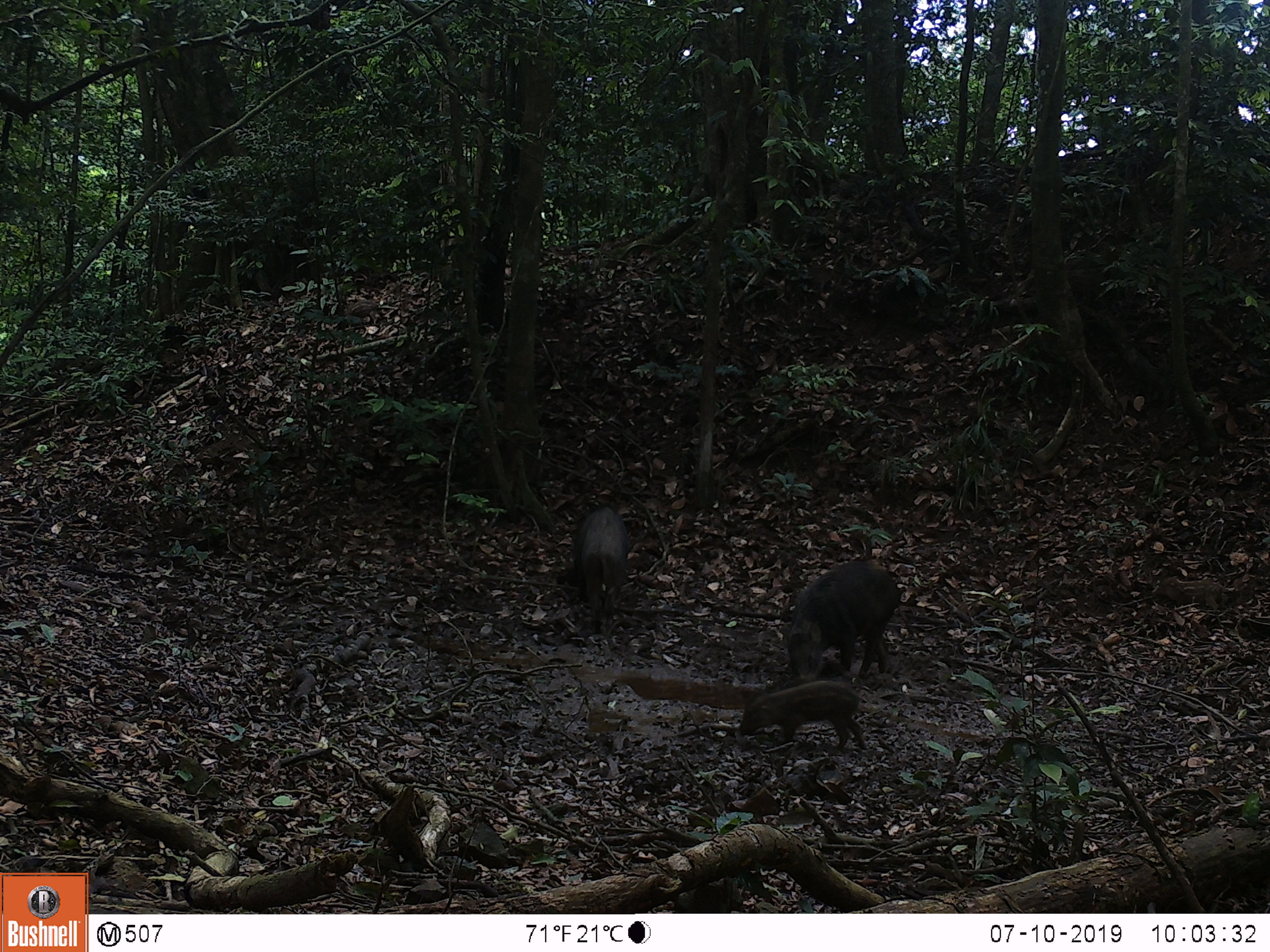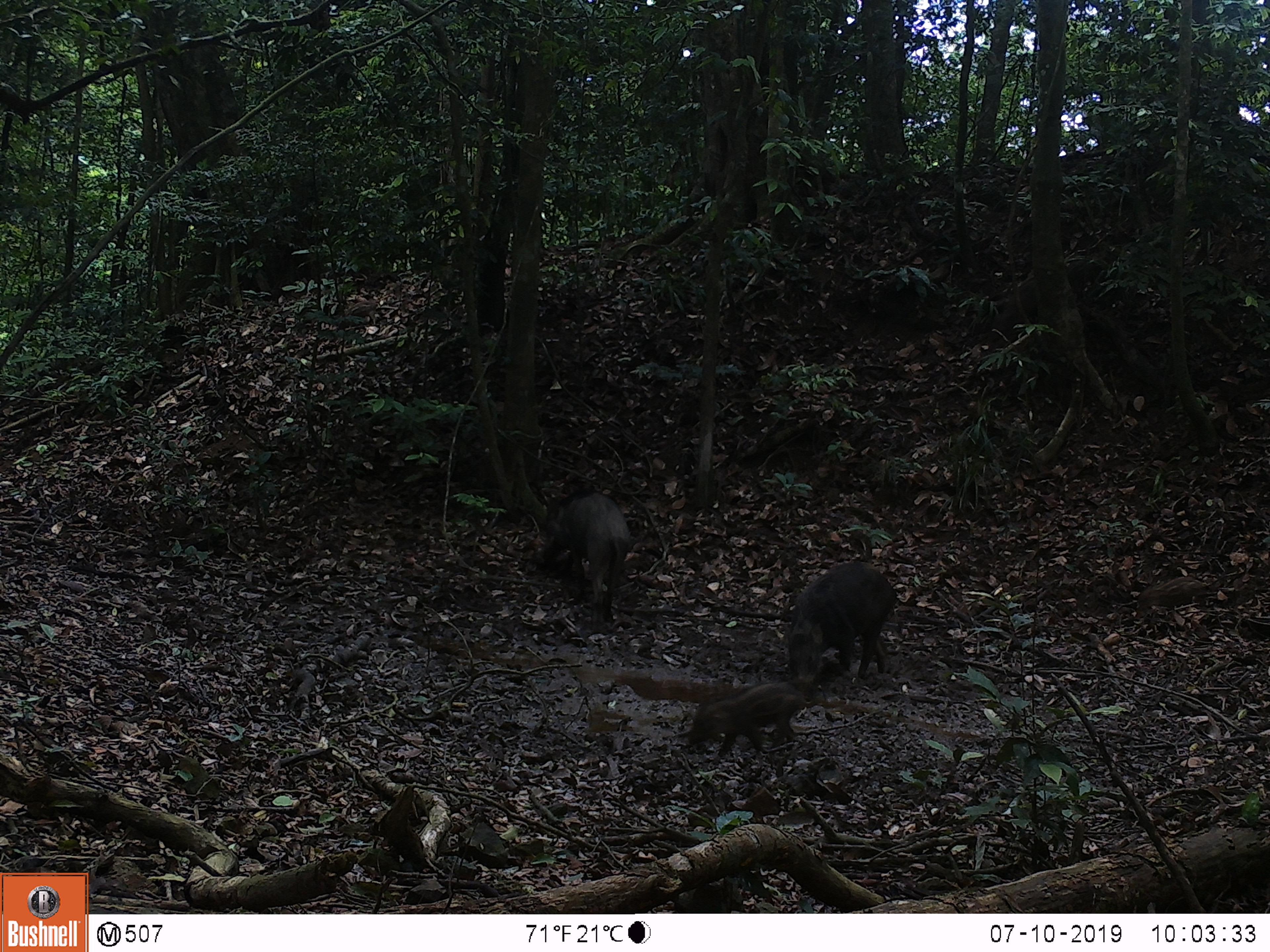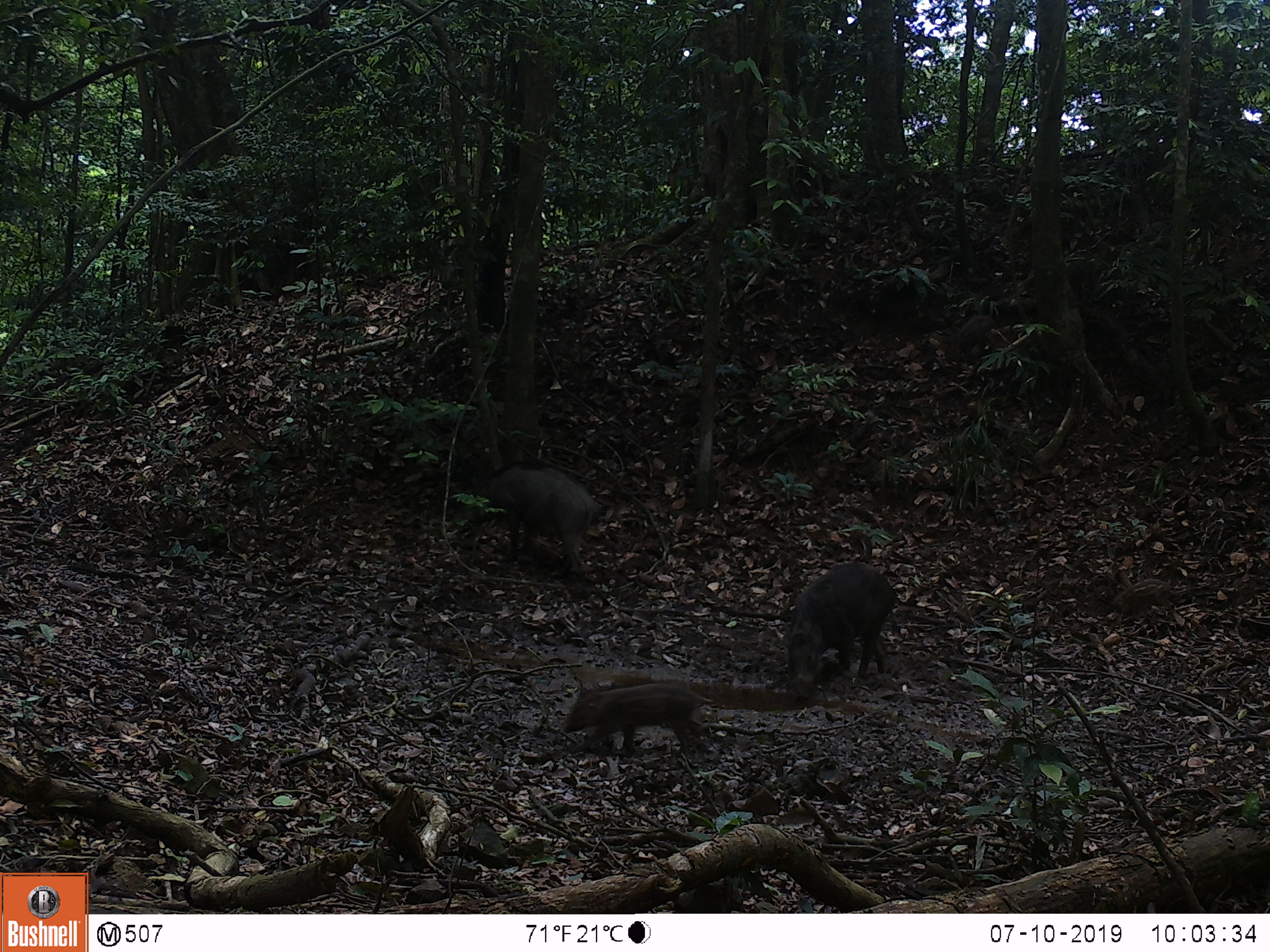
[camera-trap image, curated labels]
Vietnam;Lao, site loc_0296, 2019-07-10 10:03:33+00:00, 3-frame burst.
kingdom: Animalia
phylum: Chordata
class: Mammalia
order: Artiodactyla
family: Suidae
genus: Sus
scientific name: Sus scrofa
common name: eurasian wild pig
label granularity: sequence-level